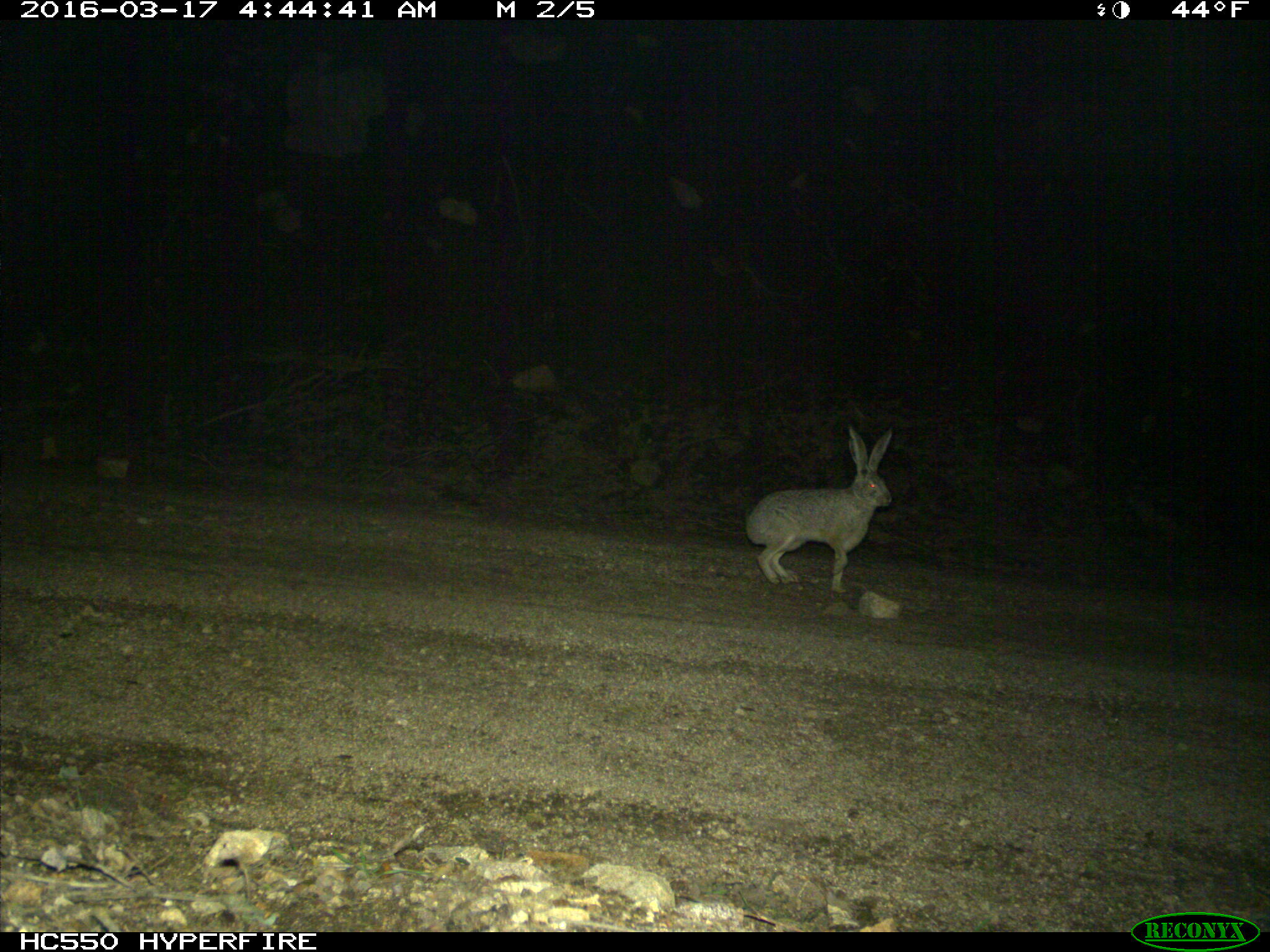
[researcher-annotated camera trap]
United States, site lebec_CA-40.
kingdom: Animalia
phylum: Chordata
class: Mammalia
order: Lagomorpha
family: Leporidae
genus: Lepus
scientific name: Lepus californicus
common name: black-tailed jackrabbit